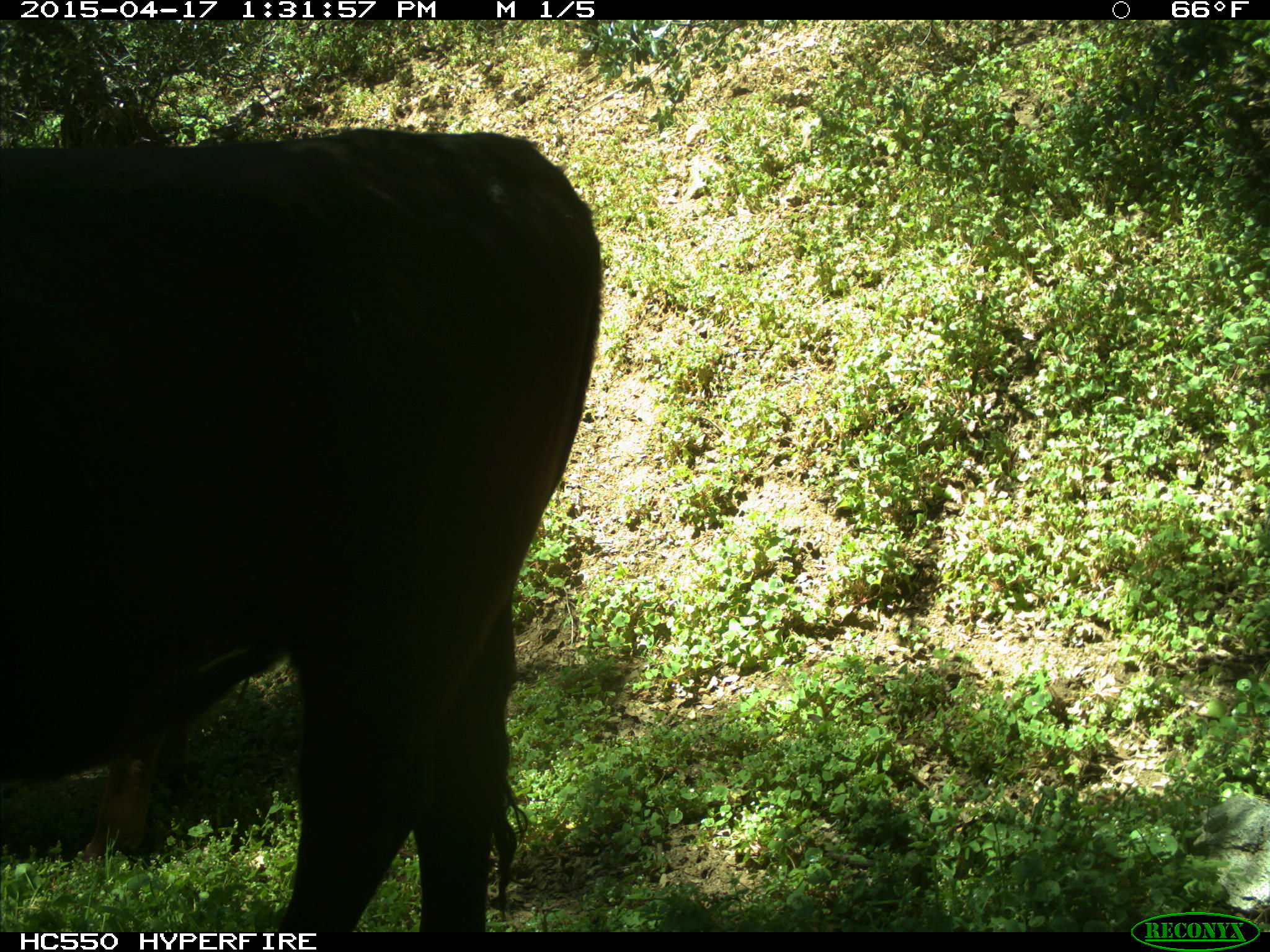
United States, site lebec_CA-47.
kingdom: Animalia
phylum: Chordata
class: Mammalia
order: Artiodactyla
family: Bovidae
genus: Bos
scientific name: Bos taurus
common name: domestic cow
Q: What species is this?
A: Bos taurus (domestic cow).